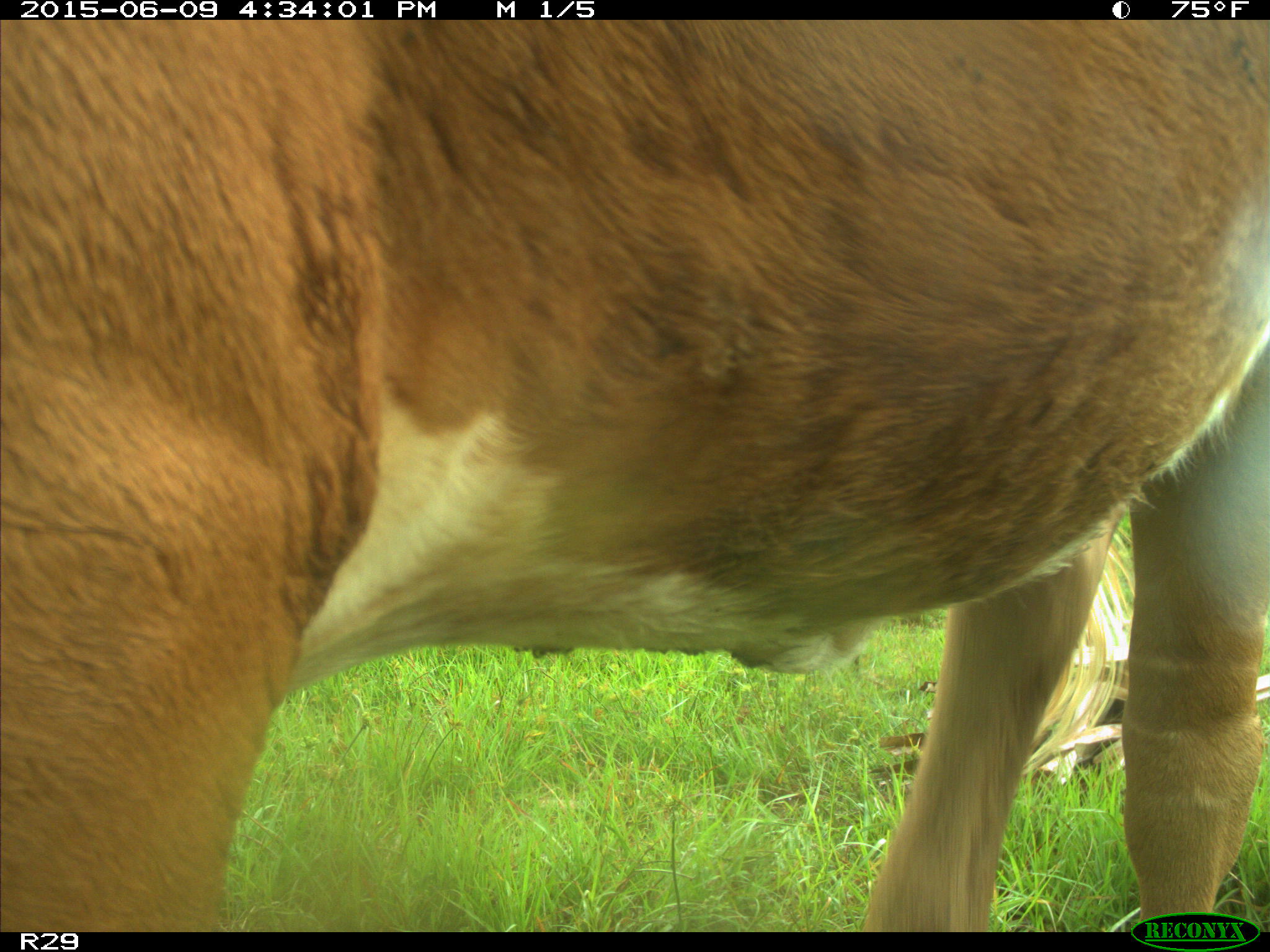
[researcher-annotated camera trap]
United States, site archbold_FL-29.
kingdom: Animalia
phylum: Chordata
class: Mammalia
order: Artiodactyla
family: Bovidae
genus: Bos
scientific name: Bos taurus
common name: domestic cow